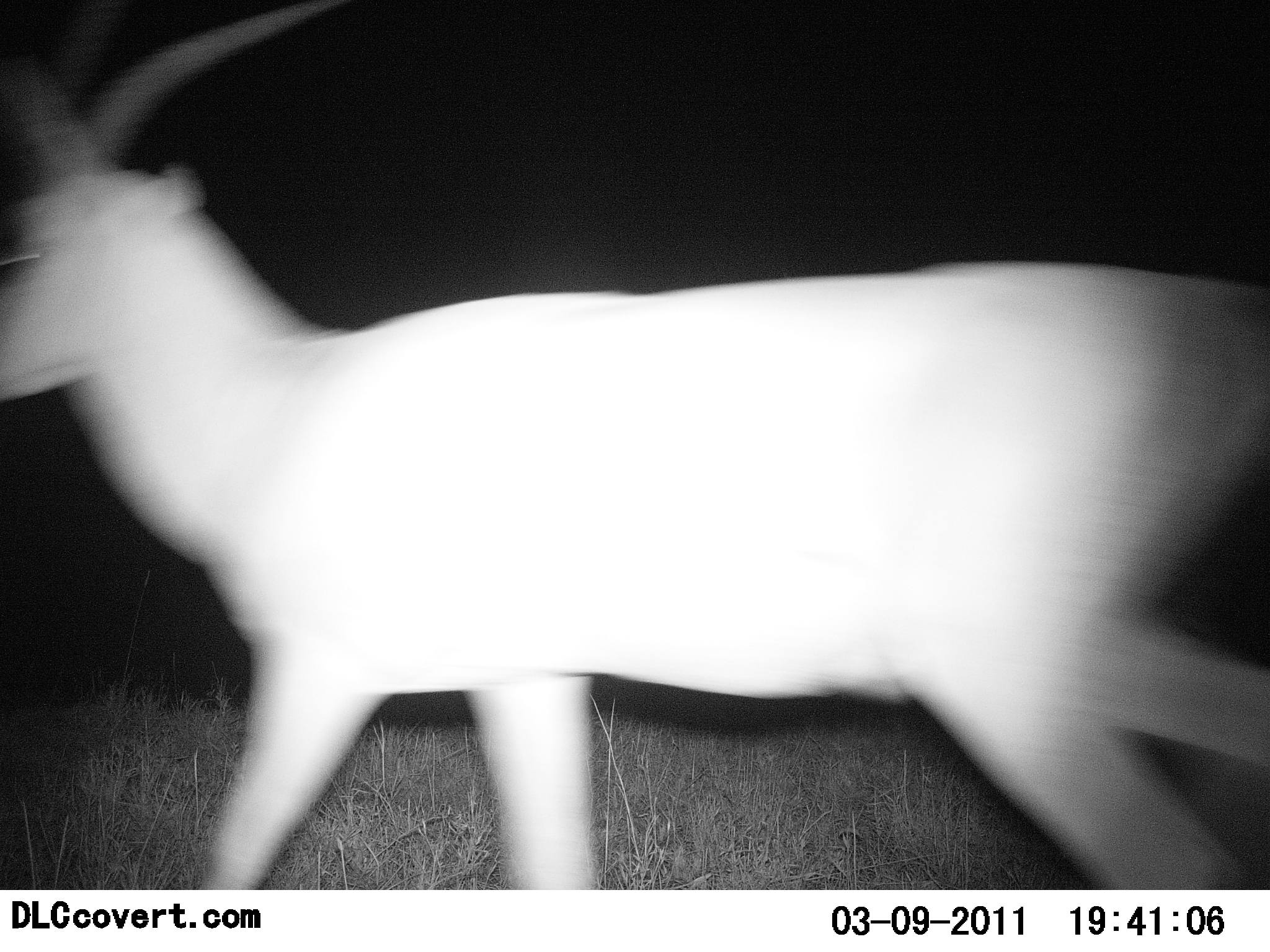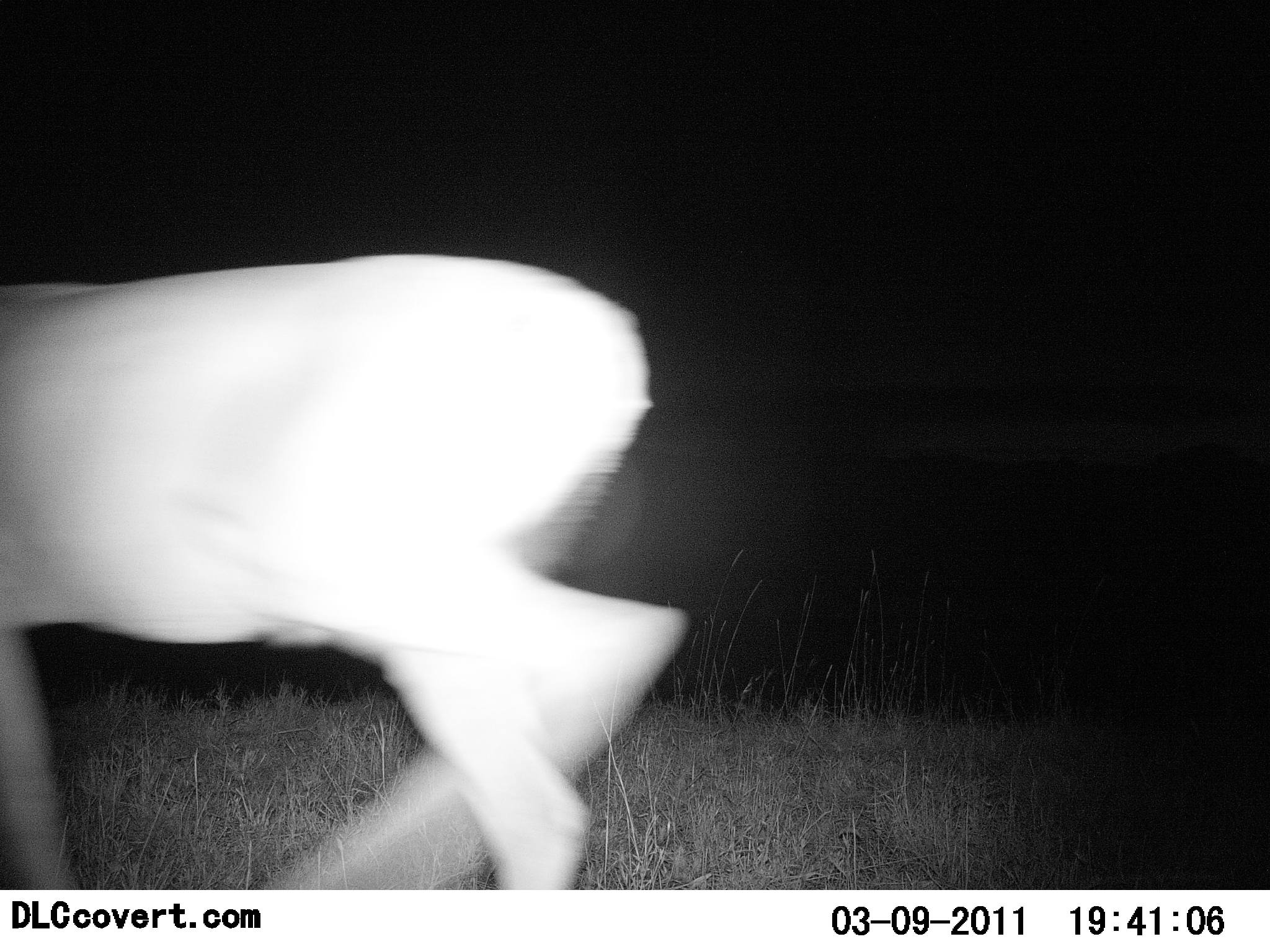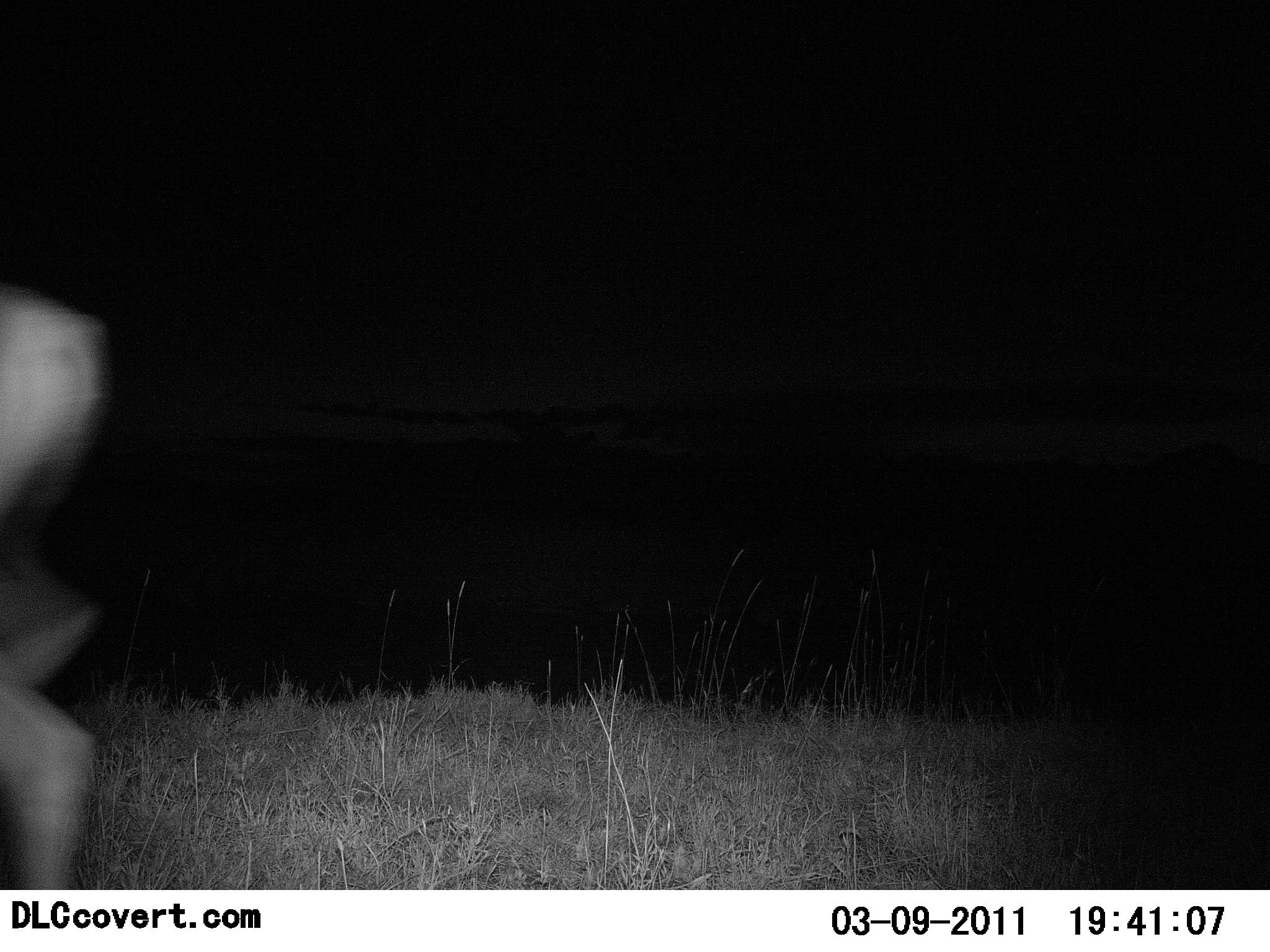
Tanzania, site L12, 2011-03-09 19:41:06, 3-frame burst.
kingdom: Animalia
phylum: Chordata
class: Mammalia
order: Artiodactyla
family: Bovidae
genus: Nanger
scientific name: Nanger granti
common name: grant's gazelle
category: gazellegrants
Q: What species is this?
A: Gazellegrants (grant's gazelle) (Nanger granti).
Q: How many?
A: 1.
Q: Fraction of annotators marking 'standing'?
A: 0%.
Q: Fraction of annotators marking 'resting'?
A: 0%.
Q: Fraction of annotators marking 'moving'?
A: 100%.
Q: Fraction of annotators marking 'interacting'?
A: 0%.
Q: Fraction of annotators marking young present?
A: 0%.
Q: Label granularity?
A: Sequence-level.